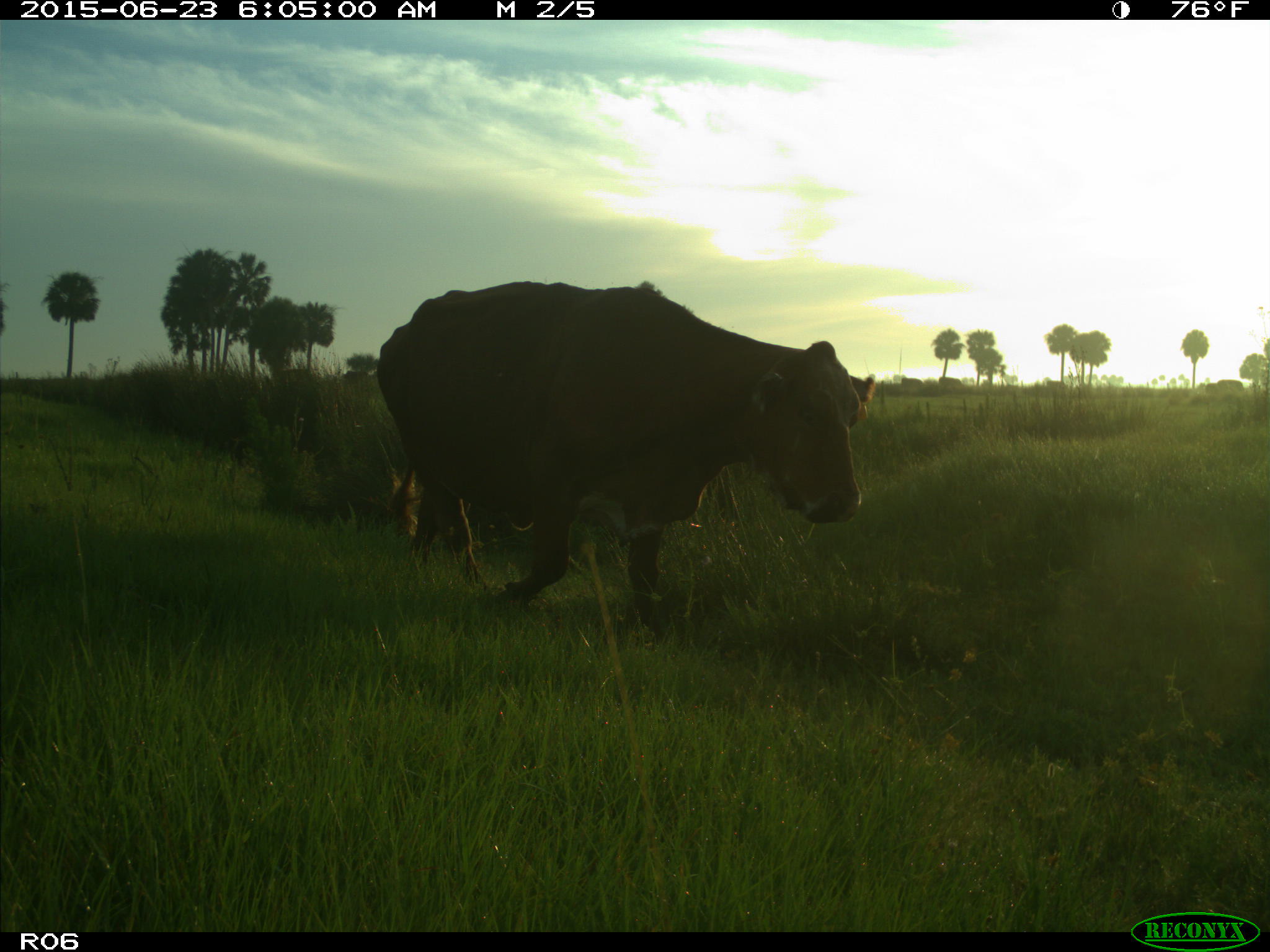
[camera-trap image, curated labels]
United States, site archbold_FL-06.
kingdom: Animalia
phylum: Chordata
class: Mammalia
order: Artiodactyla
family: Bovidae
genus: Bos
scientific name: Bos taurus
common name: domestic cow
Bos taurus (domestic cow).